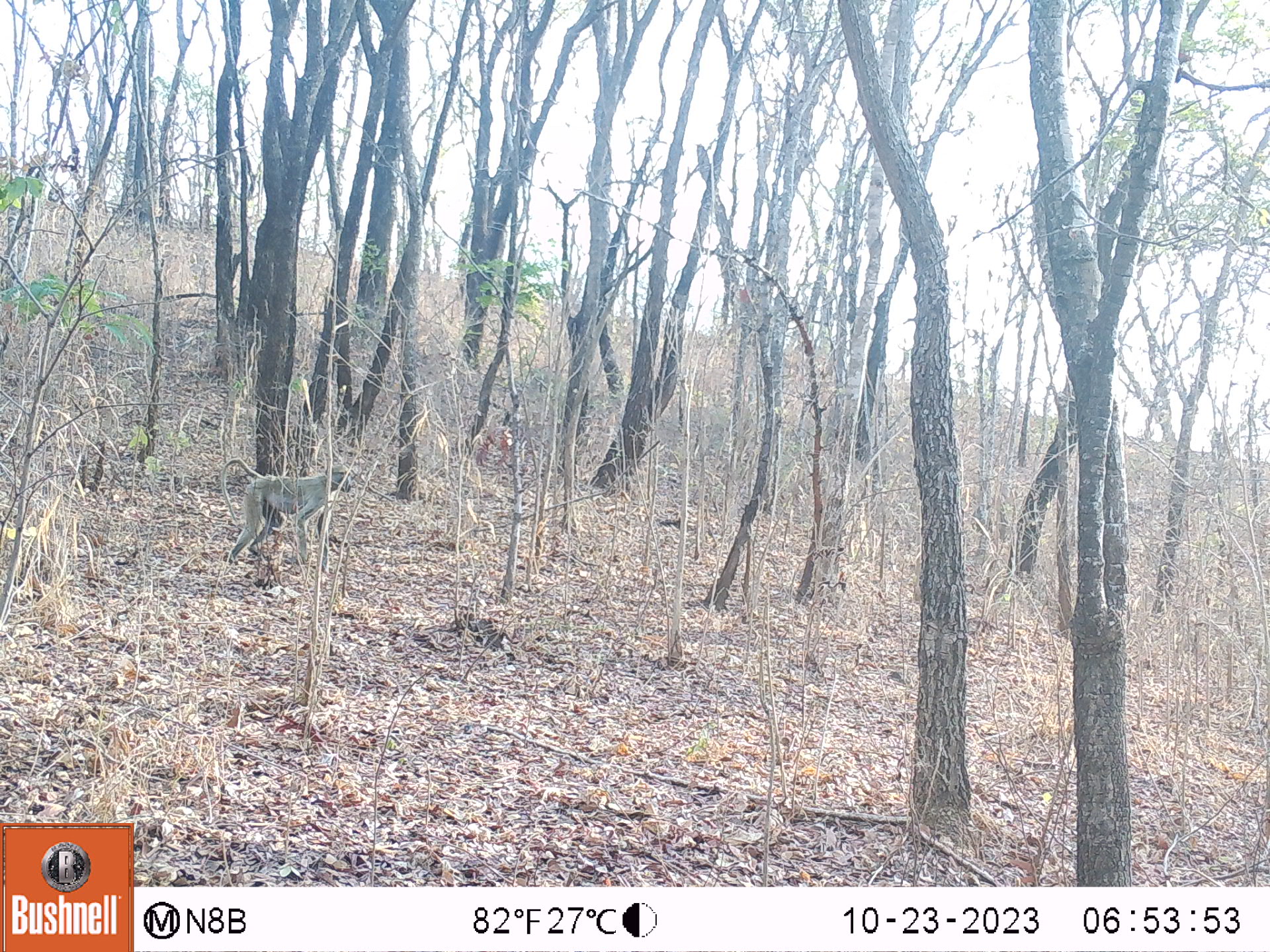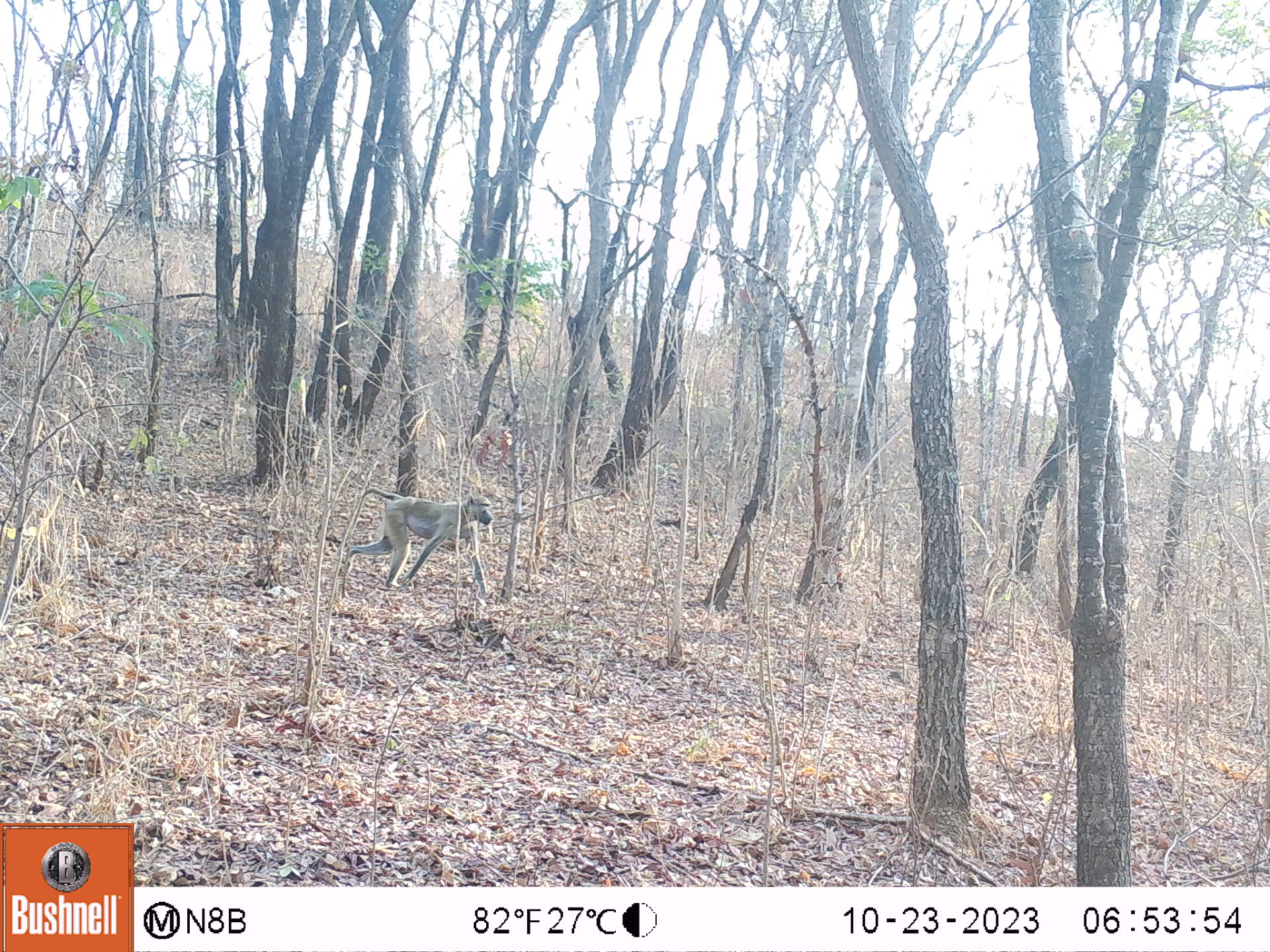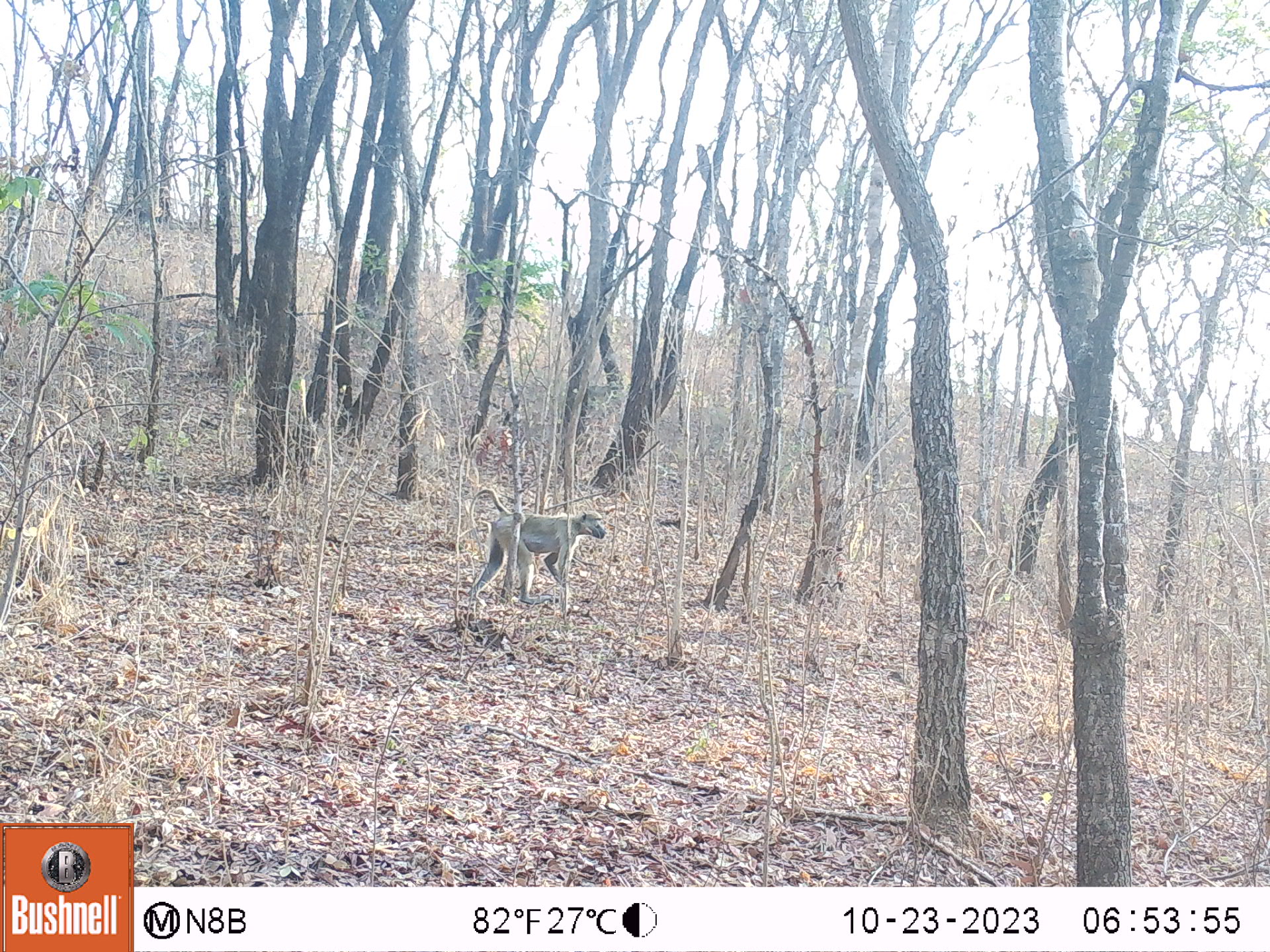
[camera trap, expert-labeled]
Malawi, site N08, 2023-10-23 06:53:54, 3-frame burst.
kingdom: Animalia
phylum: Chordata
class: Mammalia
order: Primates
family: Cercopithecidae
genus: Papio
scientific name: Papio cynocephalus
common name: yellow baboon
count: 1